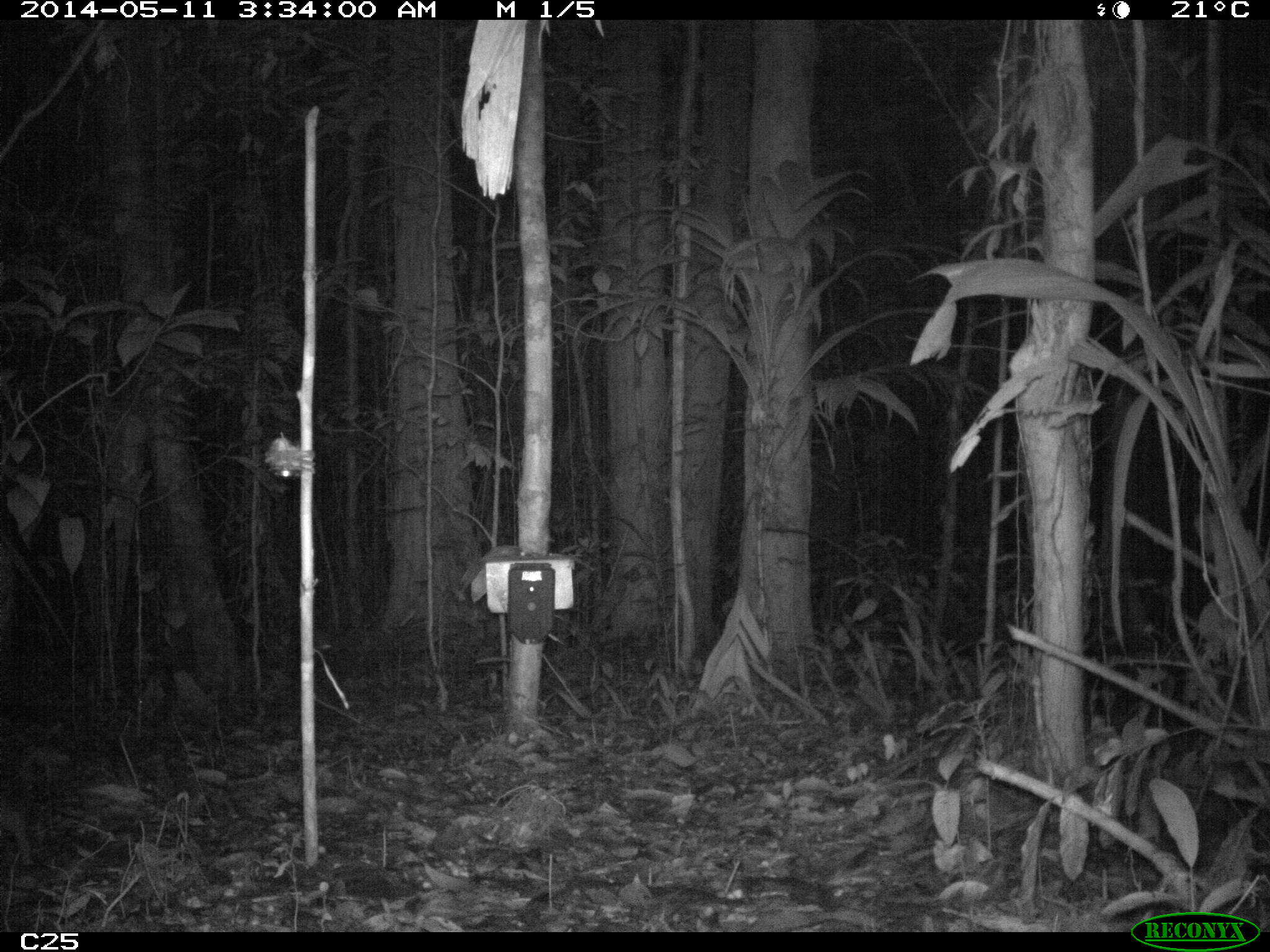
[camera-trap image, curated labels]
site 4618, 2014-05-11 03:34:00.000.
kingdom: Animalia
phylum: Chordata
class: Mammalia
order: Rodentia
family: Cuniculidae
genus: Cuniculus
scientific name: Cuniculus paca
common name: spotted paca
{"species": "Cuniculus paca (spotted paca)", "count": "1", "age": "adult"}